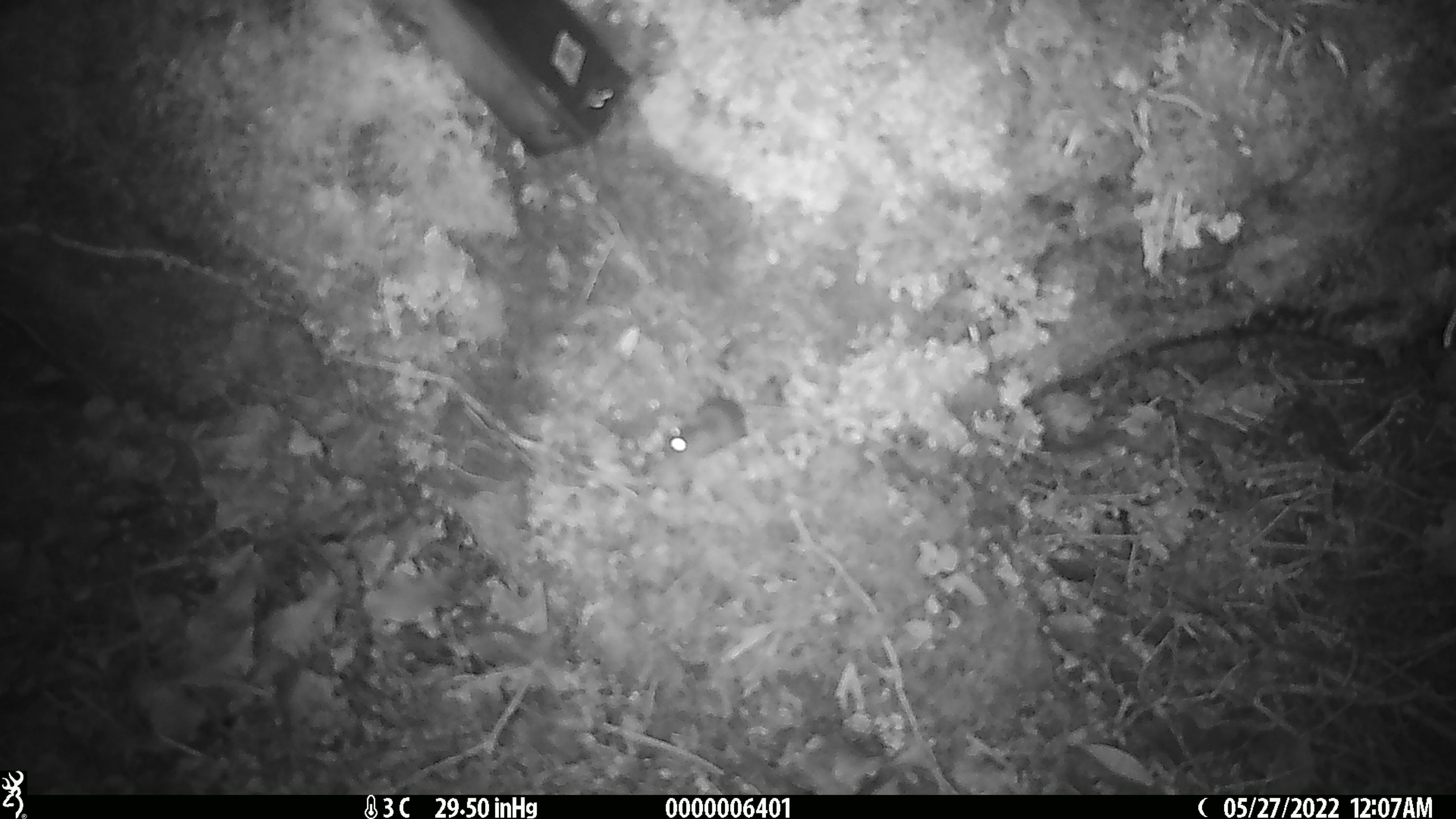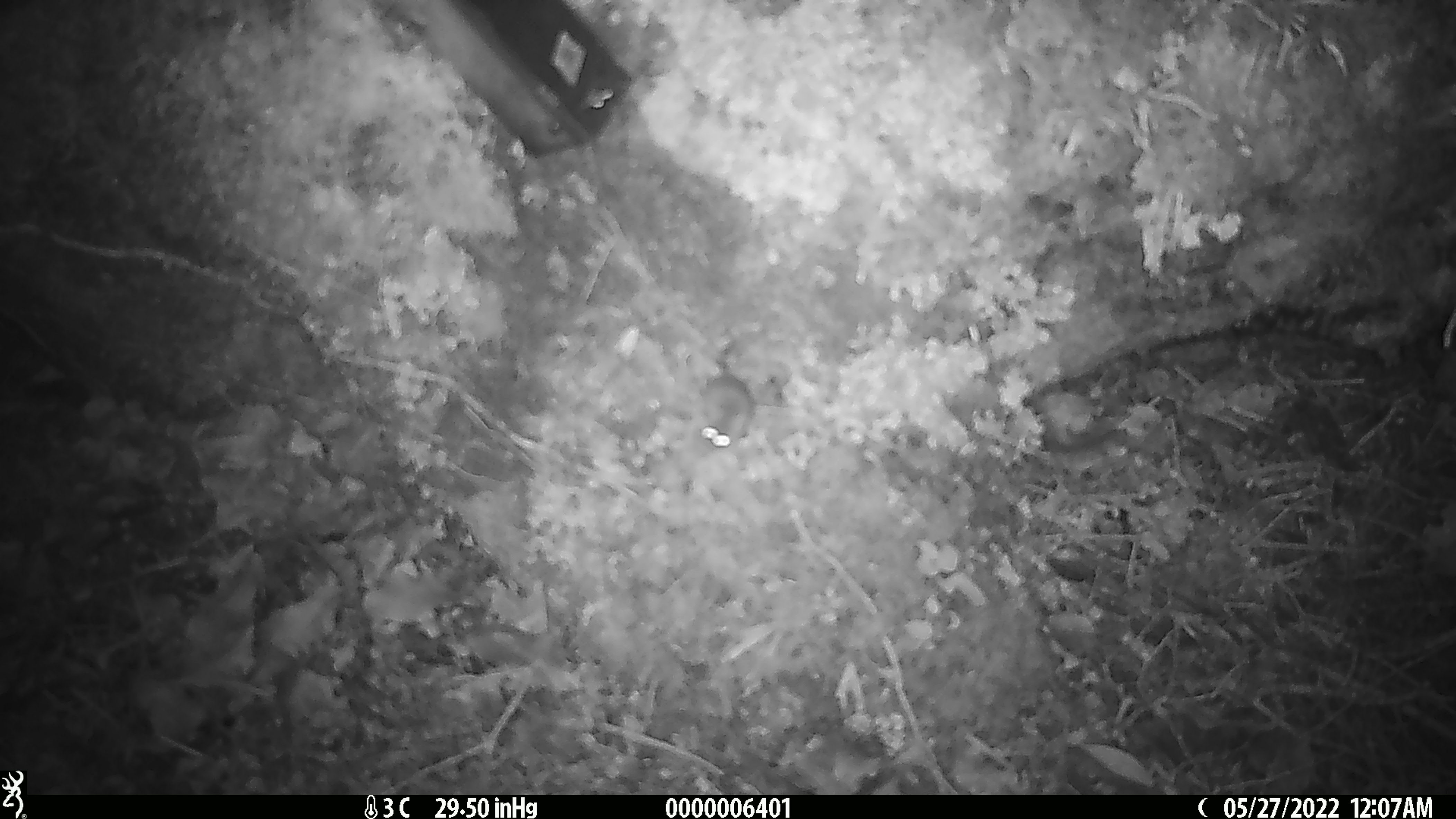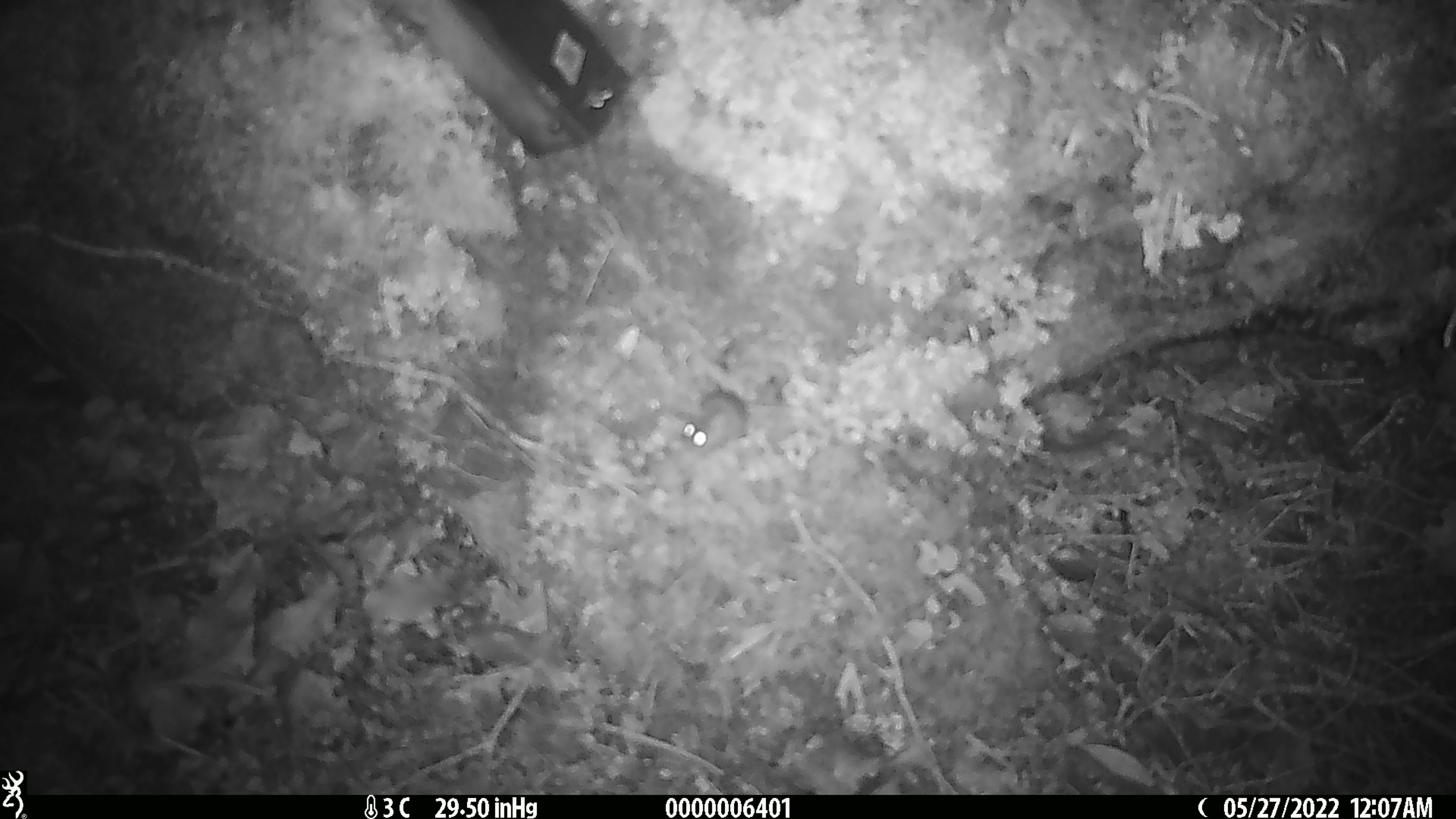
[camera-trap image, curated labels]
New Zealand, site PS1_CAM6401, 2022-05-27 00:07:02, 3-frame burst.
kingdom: Animalia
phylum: Chordata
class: Mammalia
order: Rodentia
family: Muridae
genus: Mus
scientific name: Mus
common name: mouse